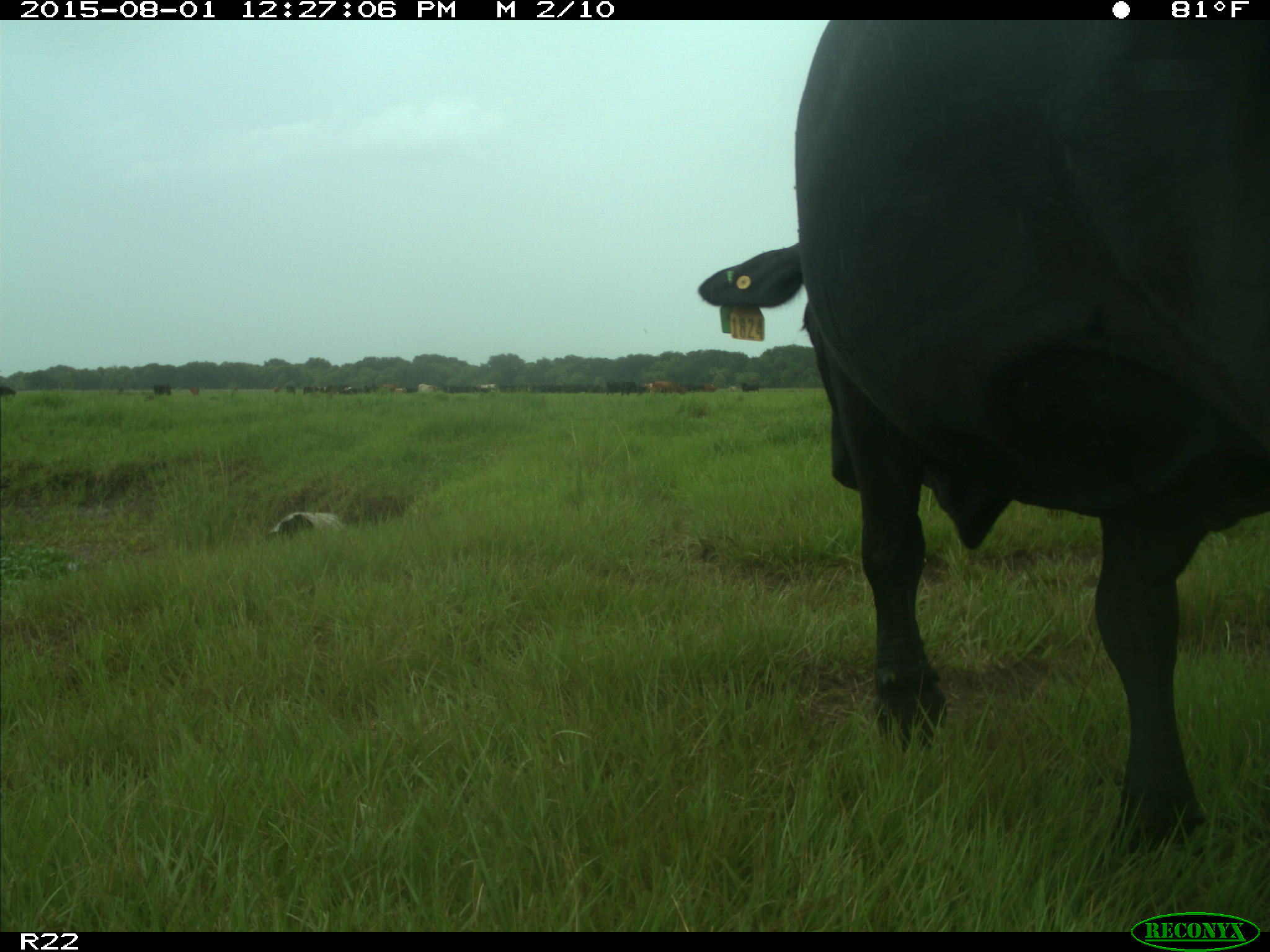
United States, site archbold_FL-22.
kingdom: Animalia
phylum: Chordata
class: Mammalia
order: Artiodactyla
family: Bovidae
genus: Bos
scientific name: Bos taurus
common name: domestic cow